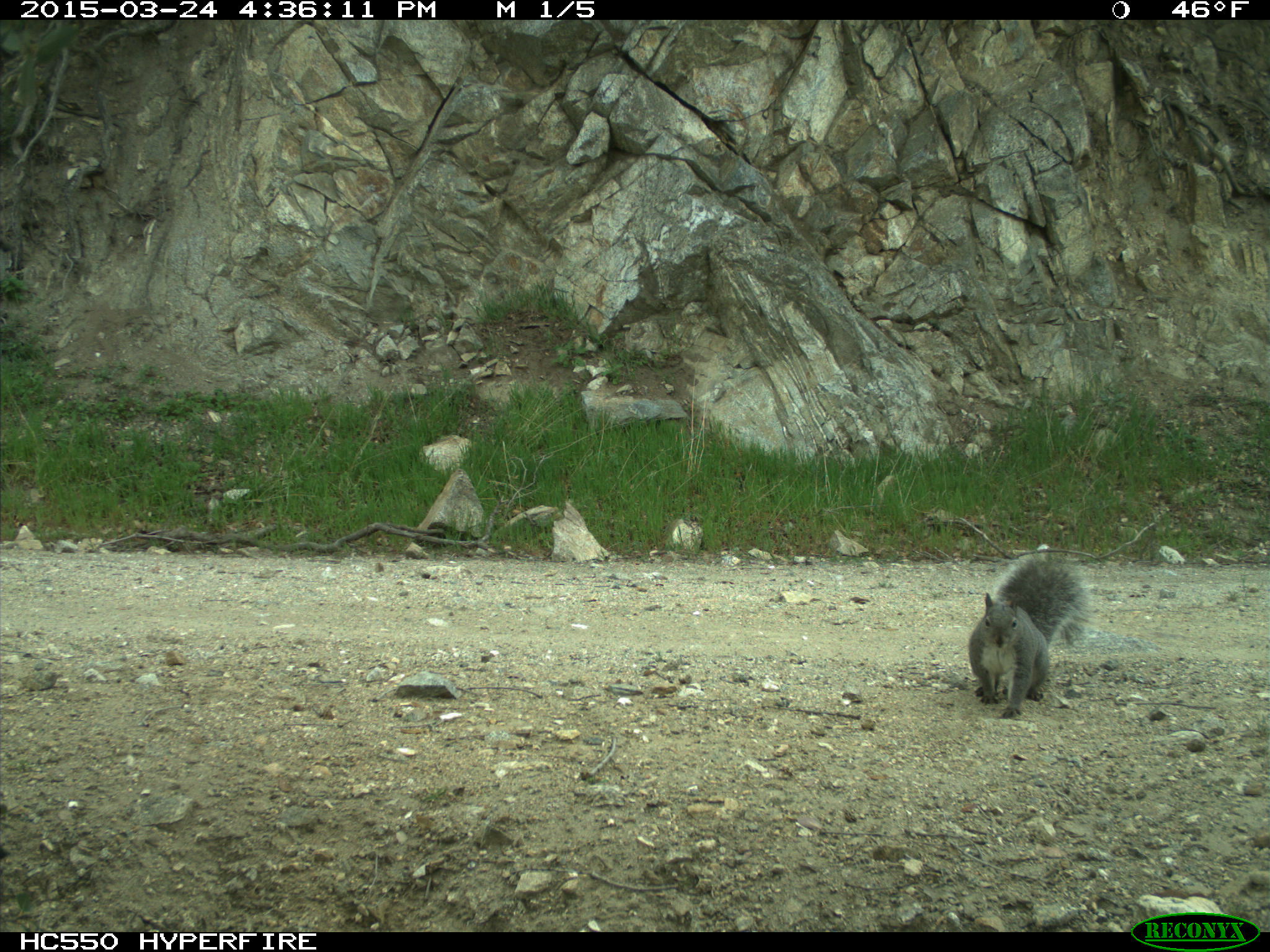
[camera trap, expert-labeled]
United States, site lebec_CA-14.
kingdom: Animalia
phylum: Chordata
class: Mammalia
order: Rodentia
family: Sciuridae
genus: Sciurus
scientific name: Sciurus carolinensis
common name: eastern gray squirrel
Sciurus carolinensis (eastern gray squirrel).